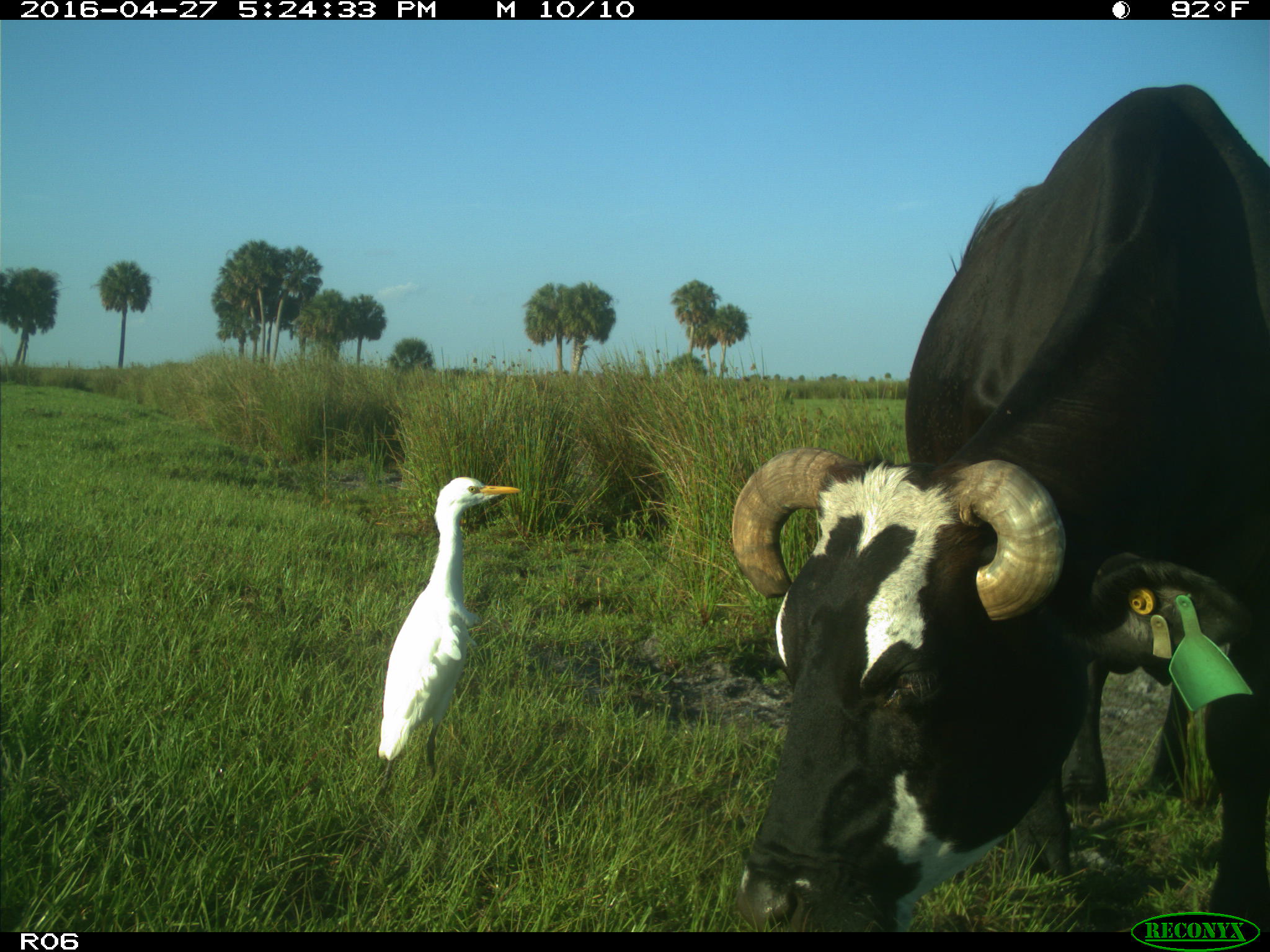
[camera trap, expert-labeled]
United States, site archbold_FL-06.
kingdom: Animalia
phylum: Chordata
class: Mammalia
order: Artiodactyla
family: Bovidae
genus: Bos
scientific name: Bos taurus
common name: domestic cow